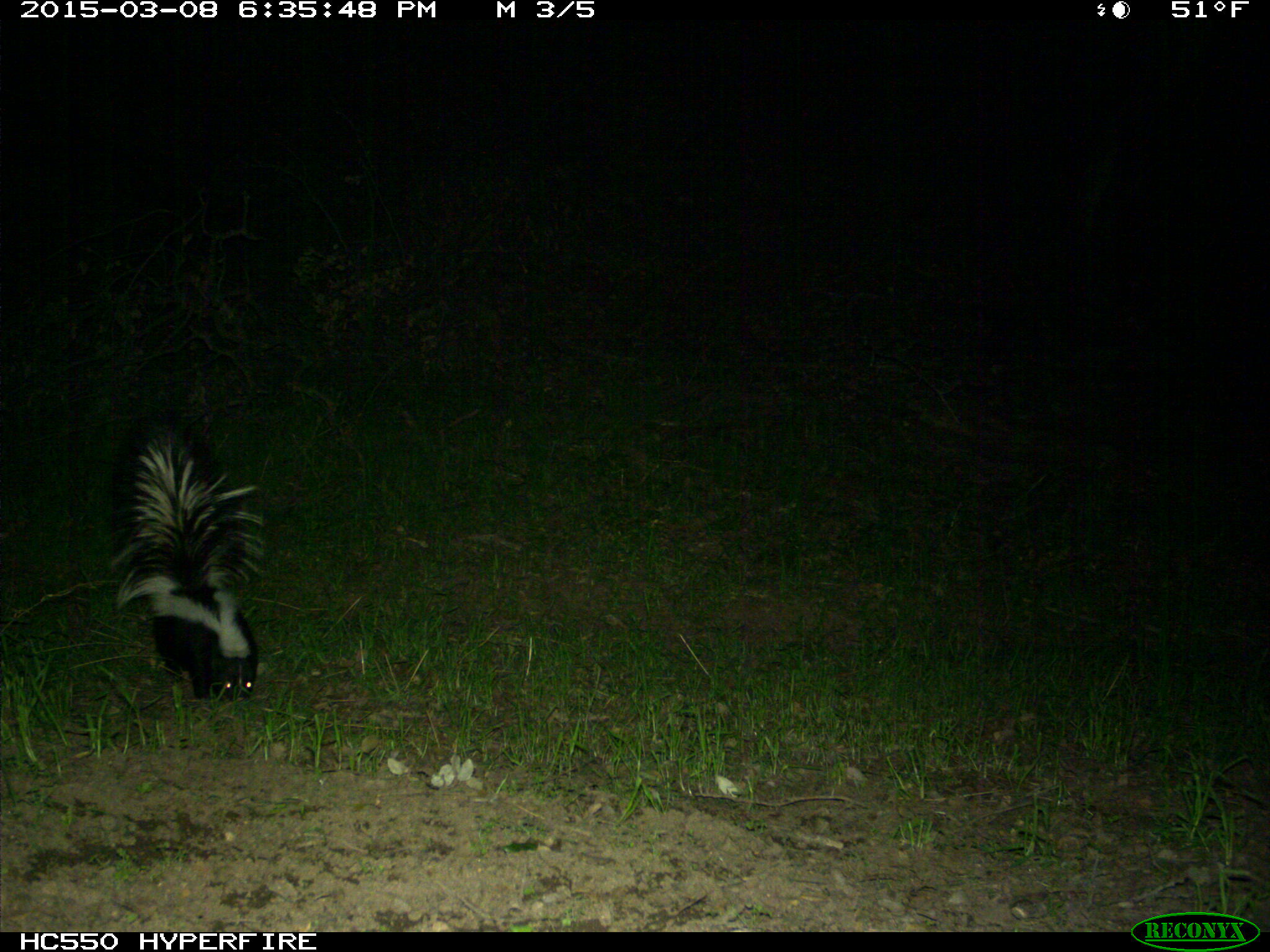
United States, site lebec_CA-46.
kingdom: Animalia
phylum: Chordata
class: Mammalia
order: Carnivora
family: Mephitidae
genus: Mephitis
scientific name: Mephitis mephitis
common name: striped skunk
Mephitis mephitis (striped skunk).